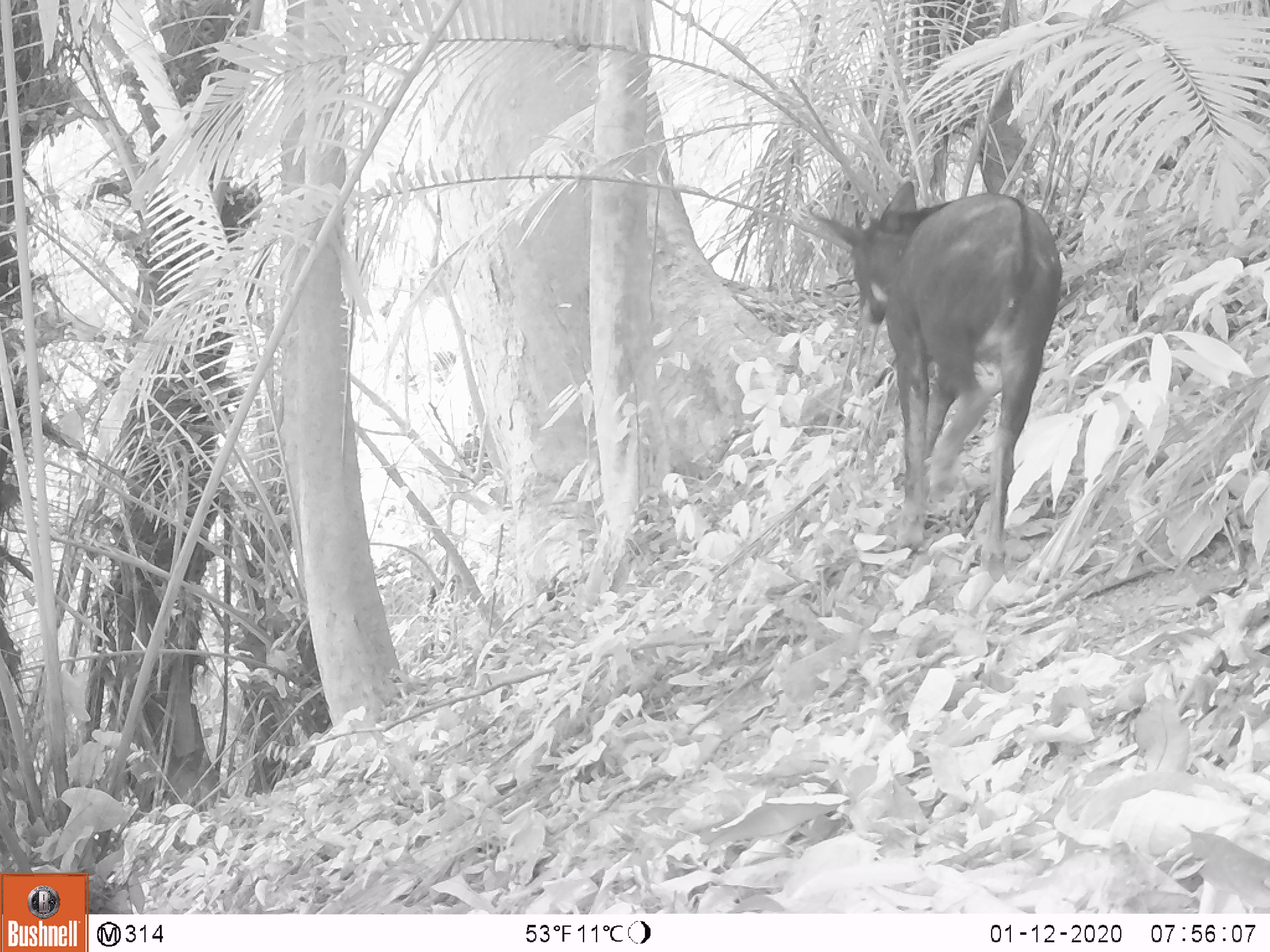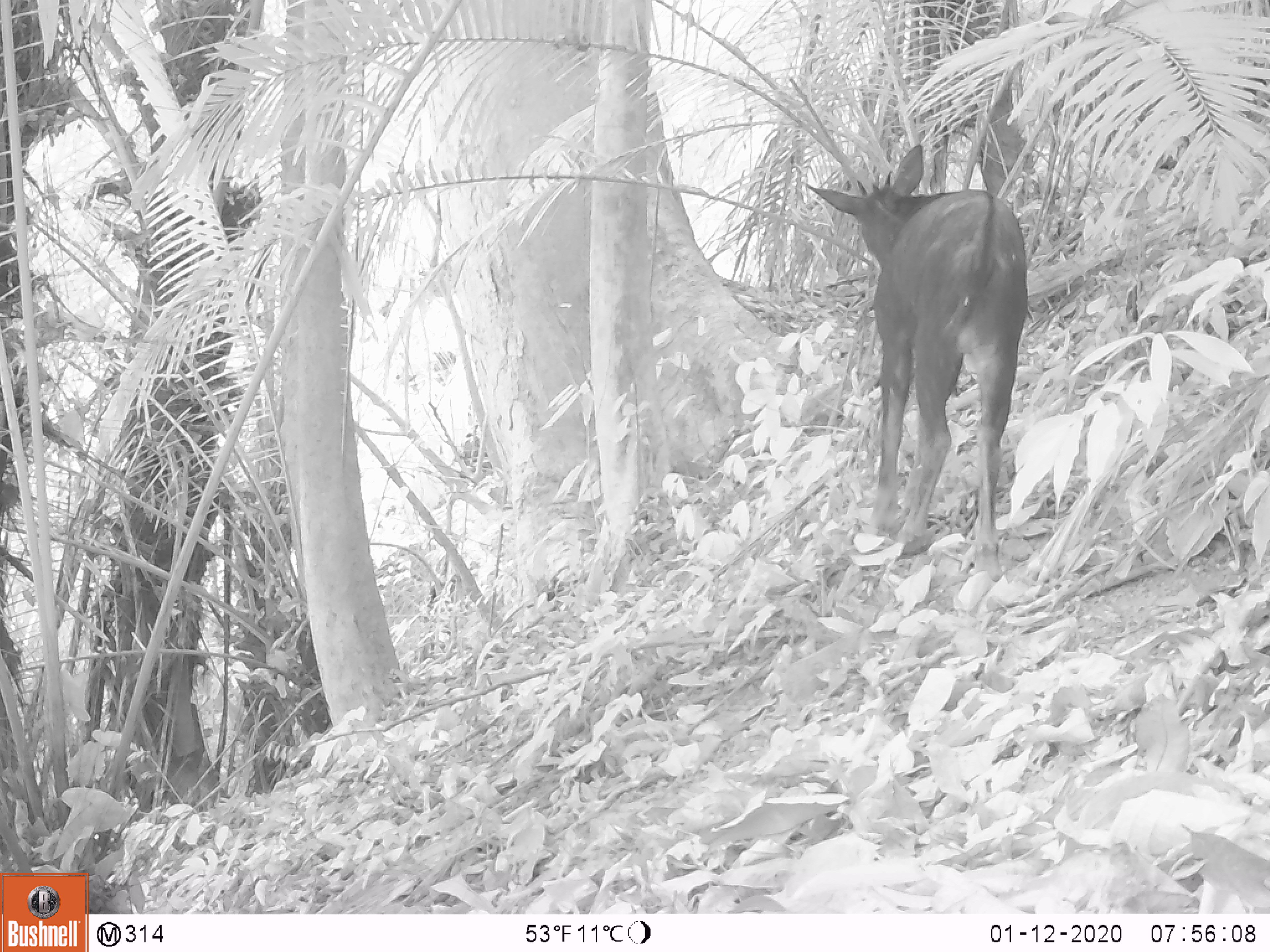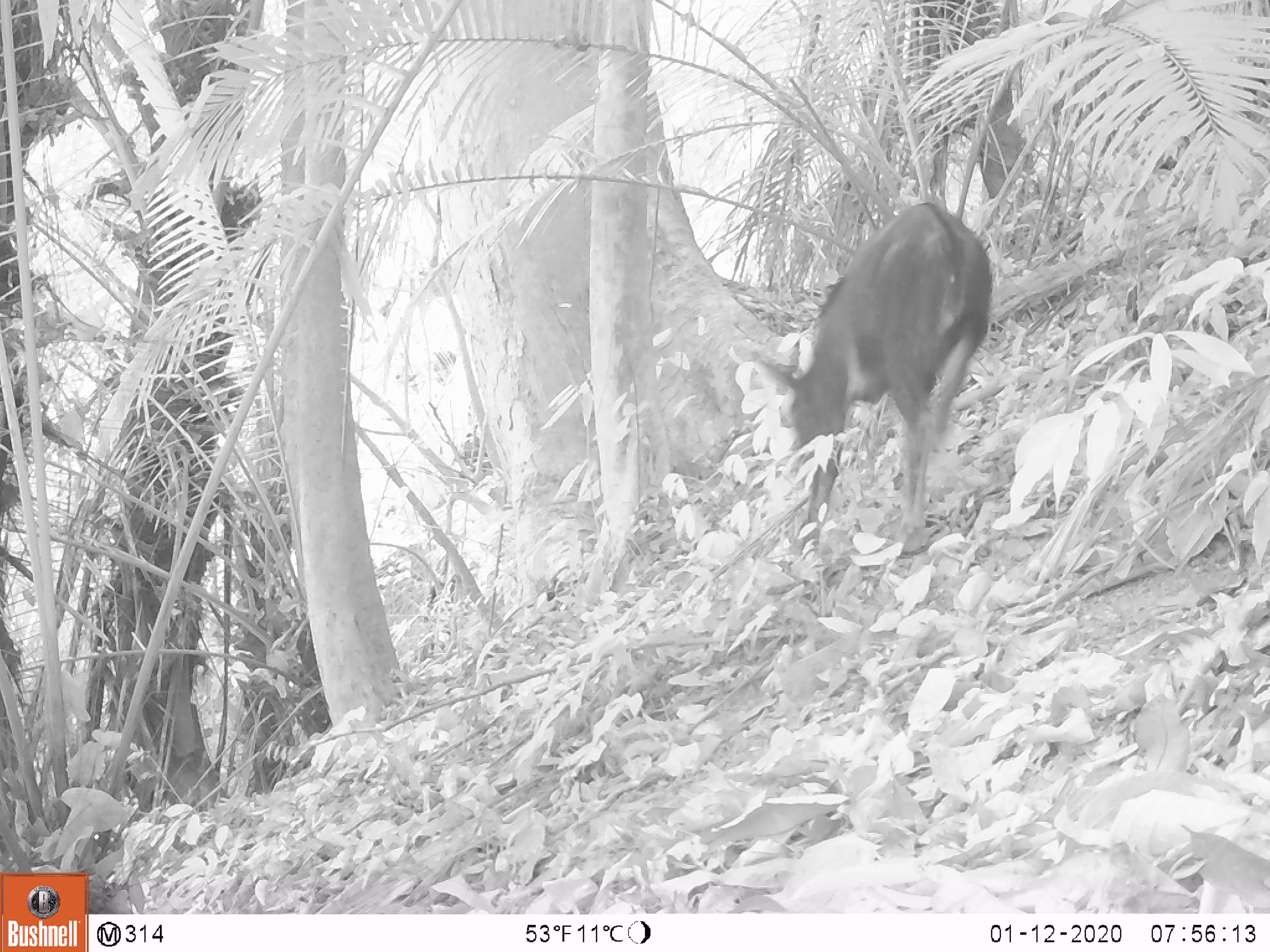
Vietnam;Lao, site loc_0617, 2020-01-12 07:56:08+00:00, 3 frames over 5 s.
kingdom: Animalia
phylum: Chordata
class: Mammalia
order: Artiodactyla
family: Bovidae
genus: Capricornis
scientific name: Capricornis sumatraensis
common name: chinese serow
Chinese serow (Capricornis sumatraensis). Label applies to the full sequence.